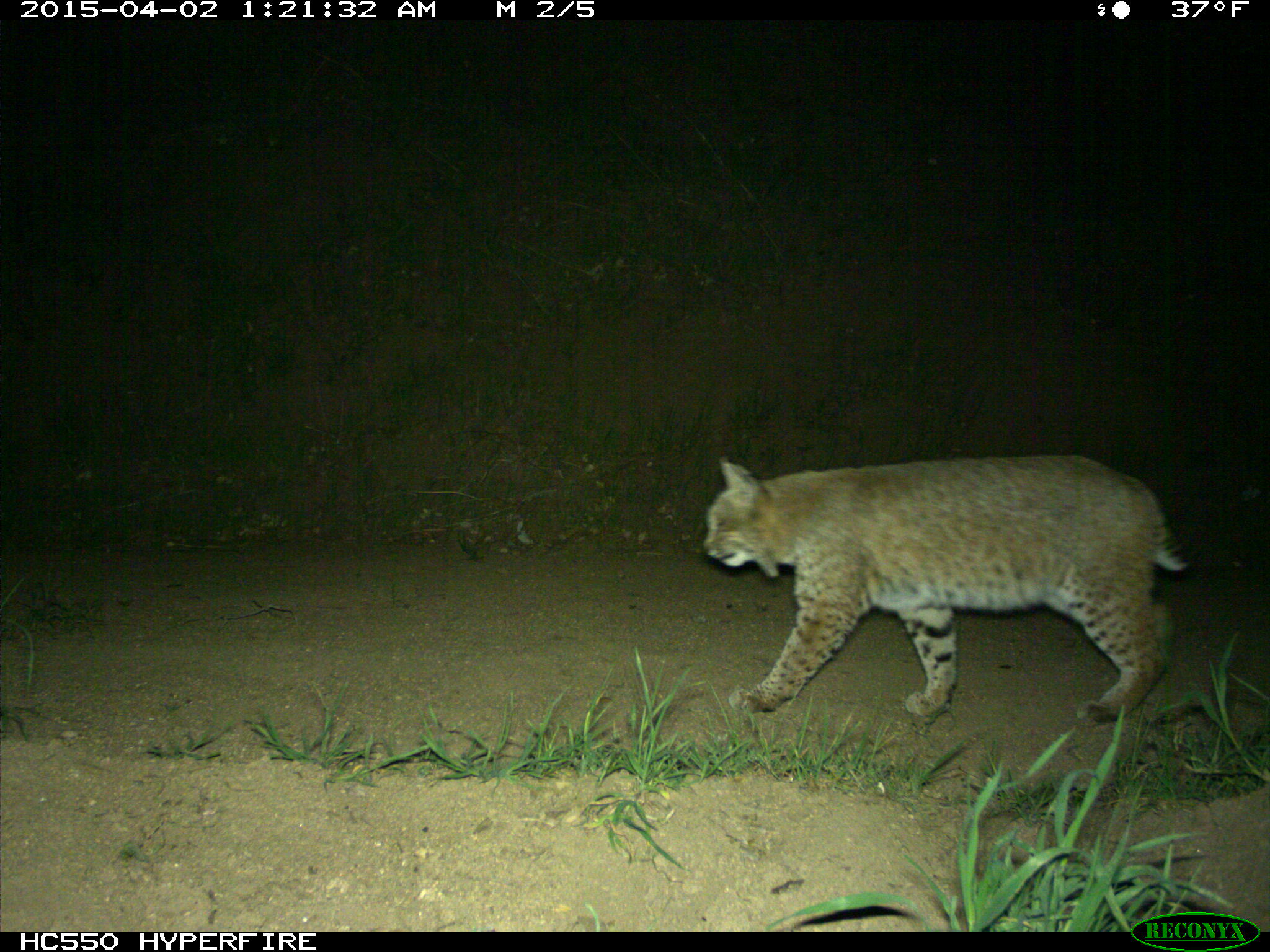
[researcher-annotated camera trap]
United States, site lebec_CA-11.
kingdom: Animalia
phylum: Chordata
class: Mammalia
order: Carnivora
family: Felidae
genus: Lynx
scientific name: Lynx rufus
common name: bobcat